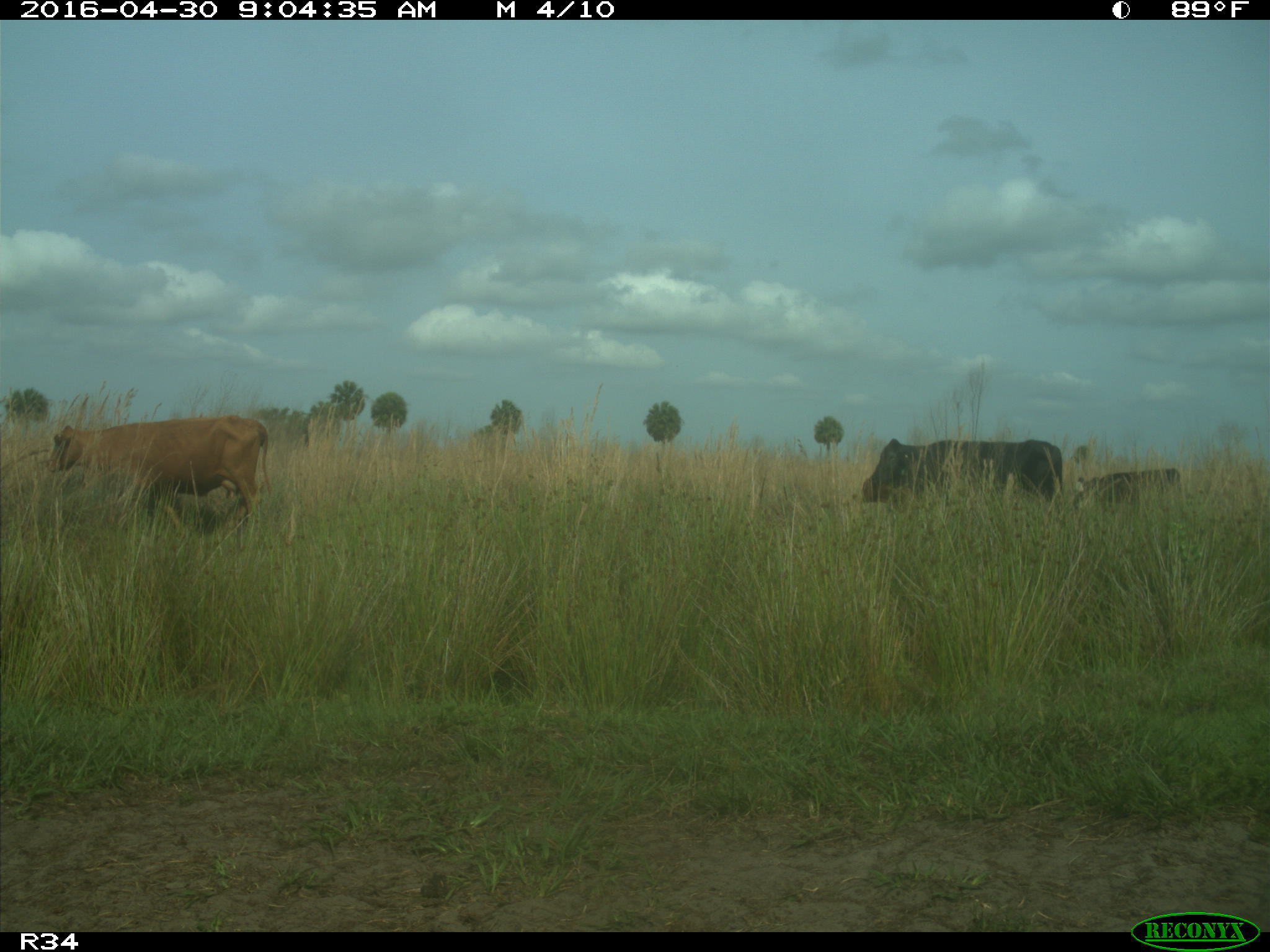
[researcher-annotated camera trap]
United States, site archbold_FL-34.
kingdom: Animalia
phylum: Chordata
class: Mammalia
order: Artiodactyla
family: Bovidae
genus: Bos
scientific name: Bos taurus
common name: domestic cow